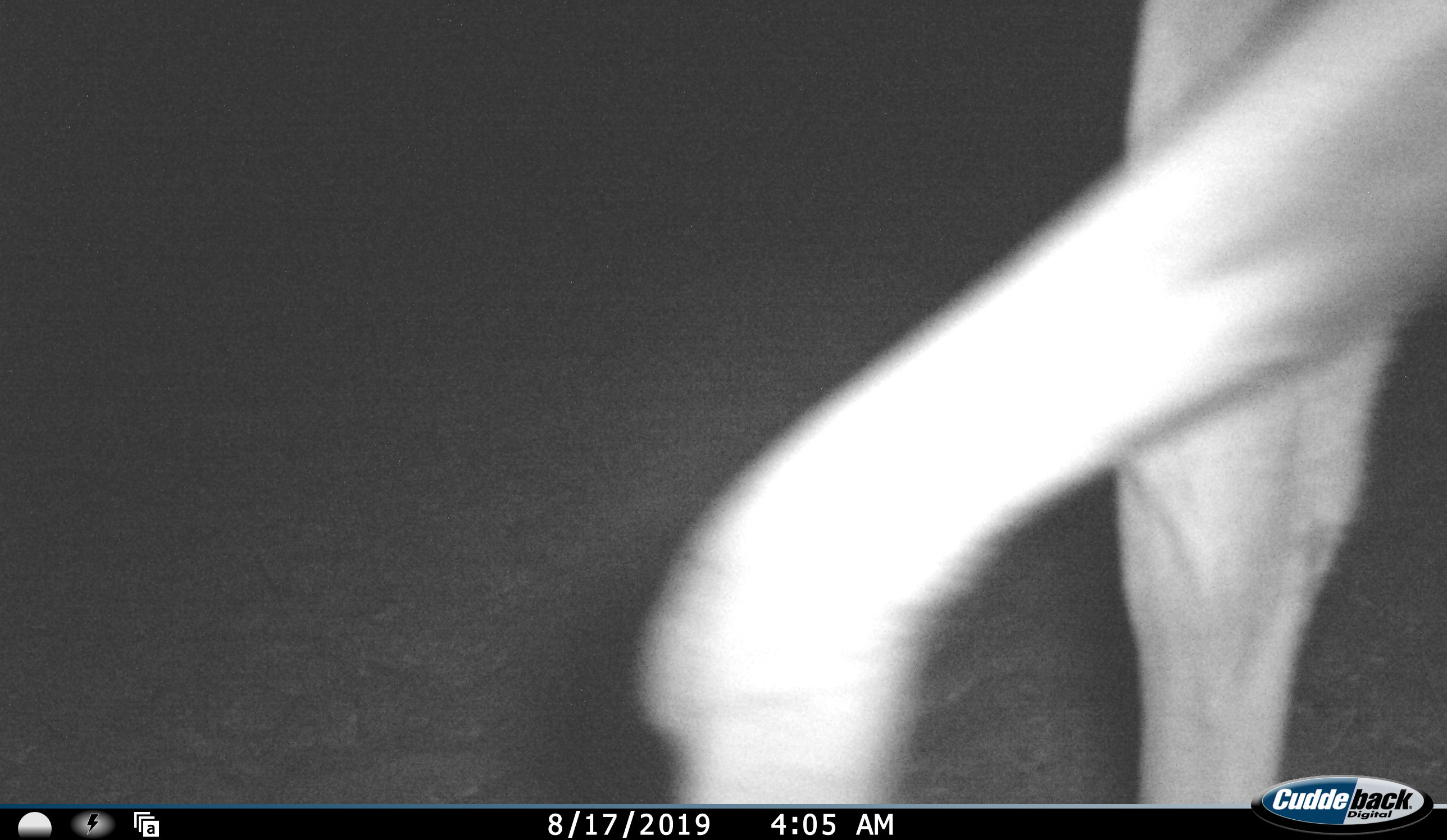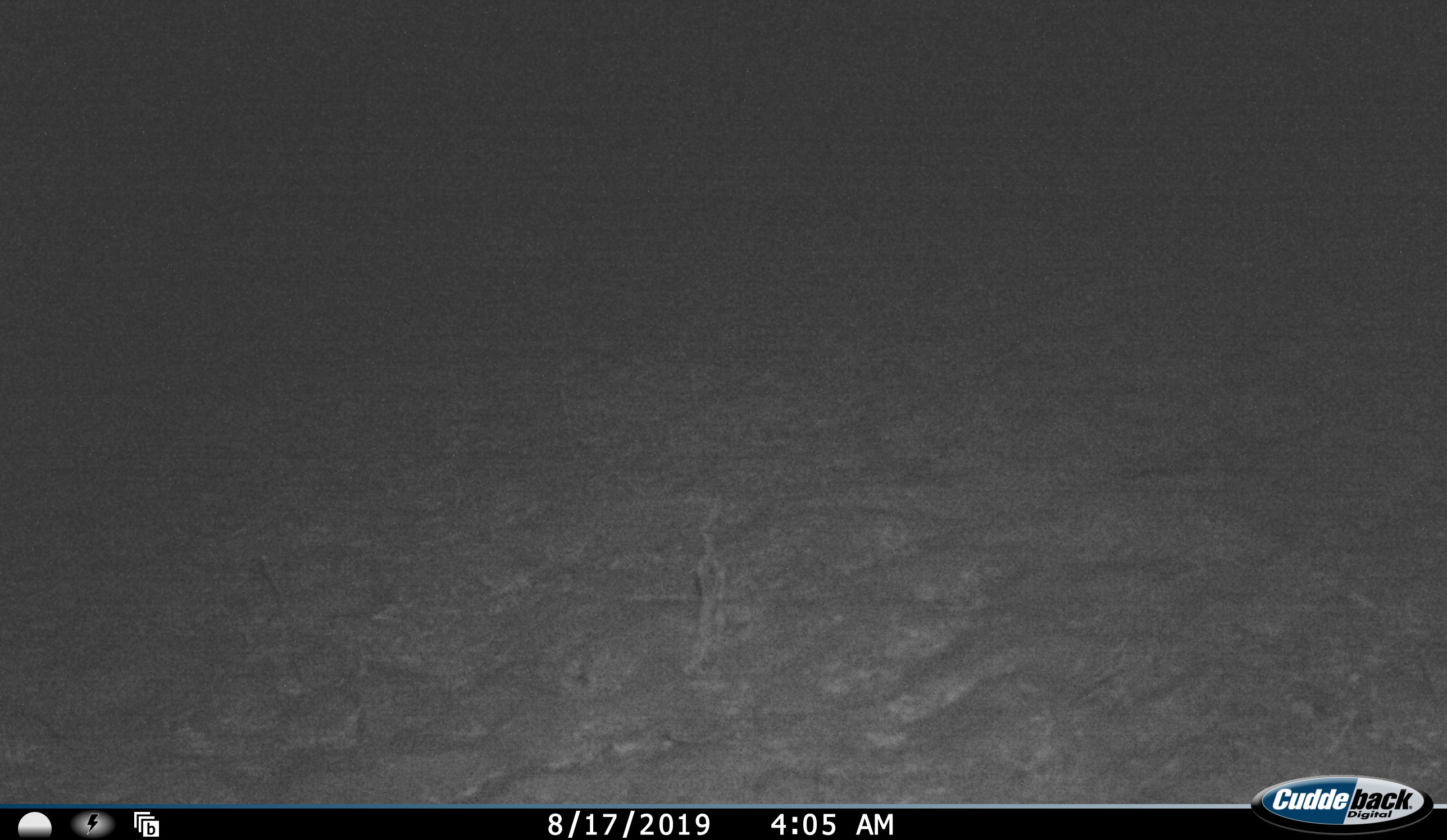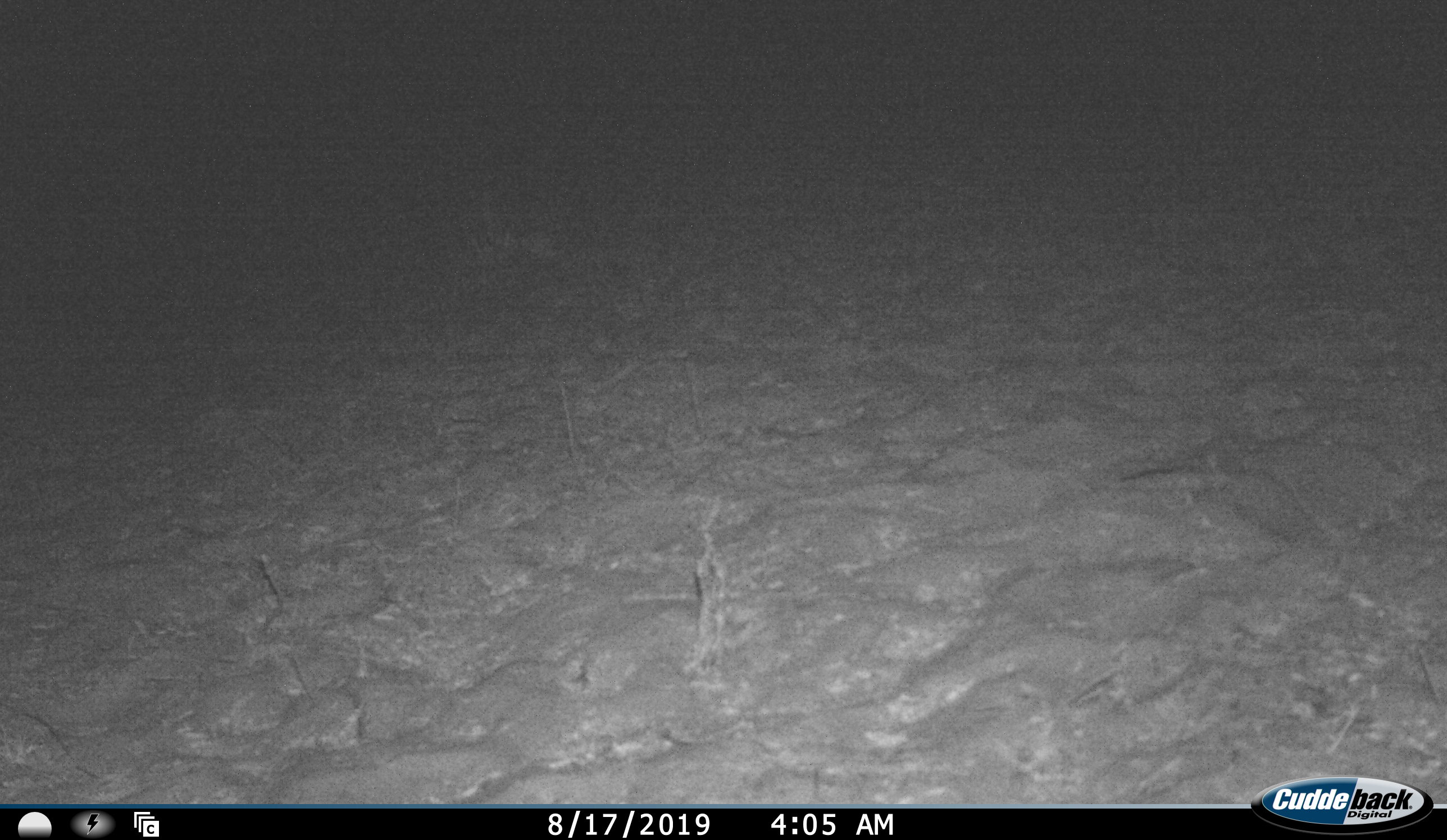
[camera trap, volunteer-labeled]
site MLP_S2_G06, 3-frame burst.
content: unidentified animal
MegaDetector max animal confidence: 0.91